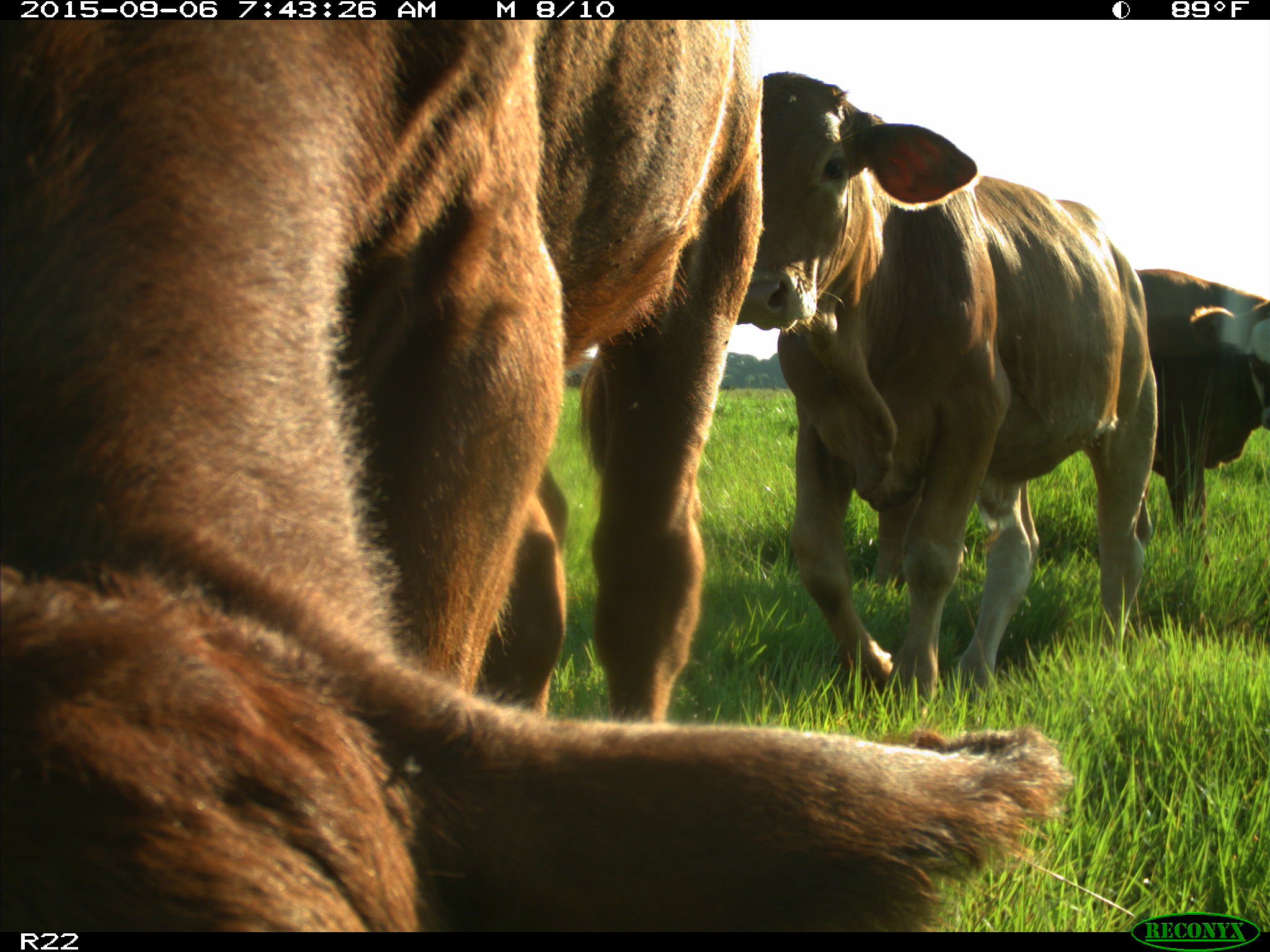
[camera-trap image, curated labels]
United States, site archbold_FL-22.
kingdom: Animalia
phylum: Chordata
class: Mammalia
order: Artiodactyla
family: Bovidae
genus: Bos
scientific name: Bos taurus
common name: domestic cow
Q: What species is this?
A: Bos taurus (domestic cow).